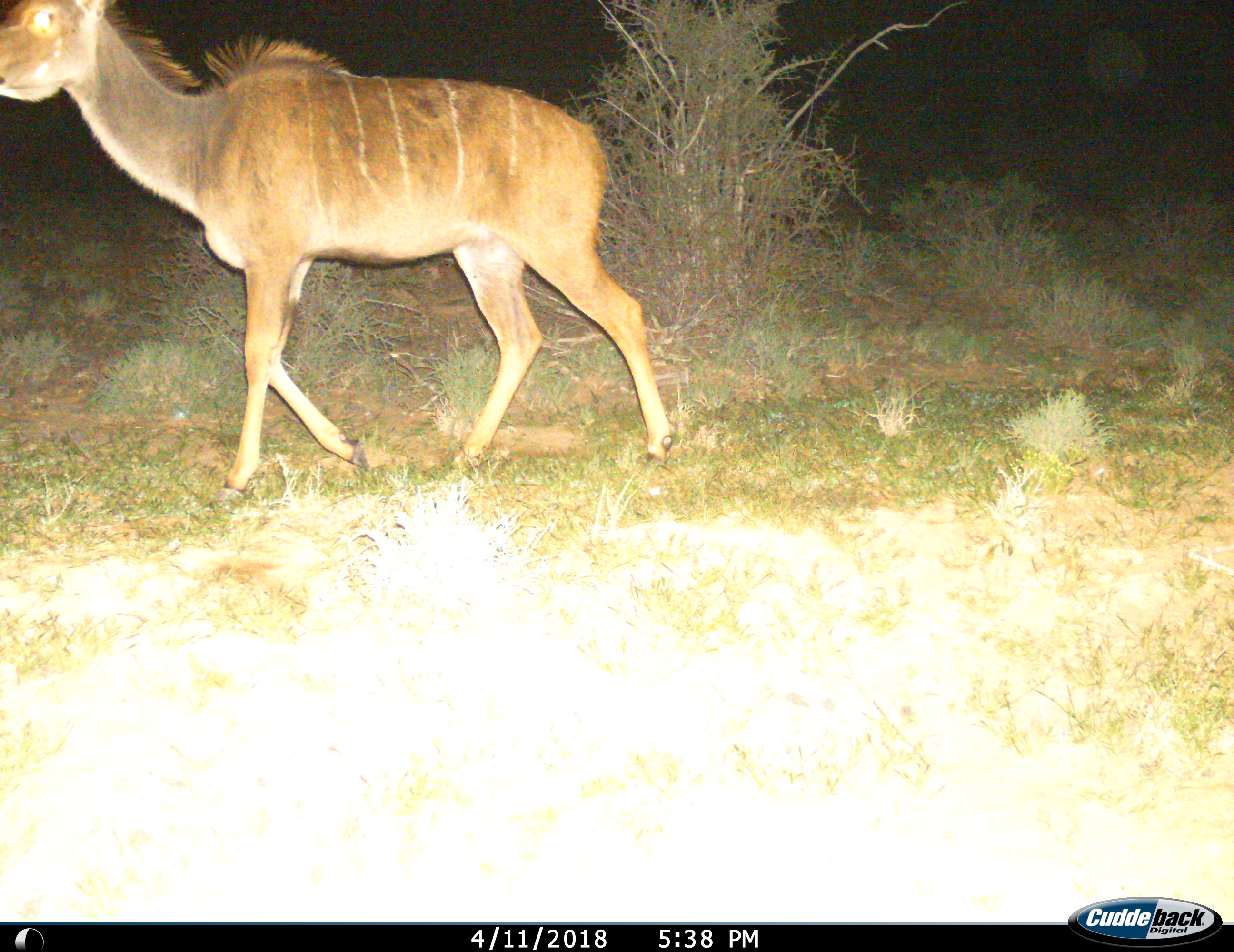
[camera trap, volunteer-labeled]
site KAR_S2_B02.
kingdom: Animalia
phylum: Chordata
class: Mammalia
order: Artiodactyla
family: Bovidae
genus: Tragelaphus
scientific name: Tragelaphus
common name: kudu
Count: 1.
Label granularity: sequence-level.